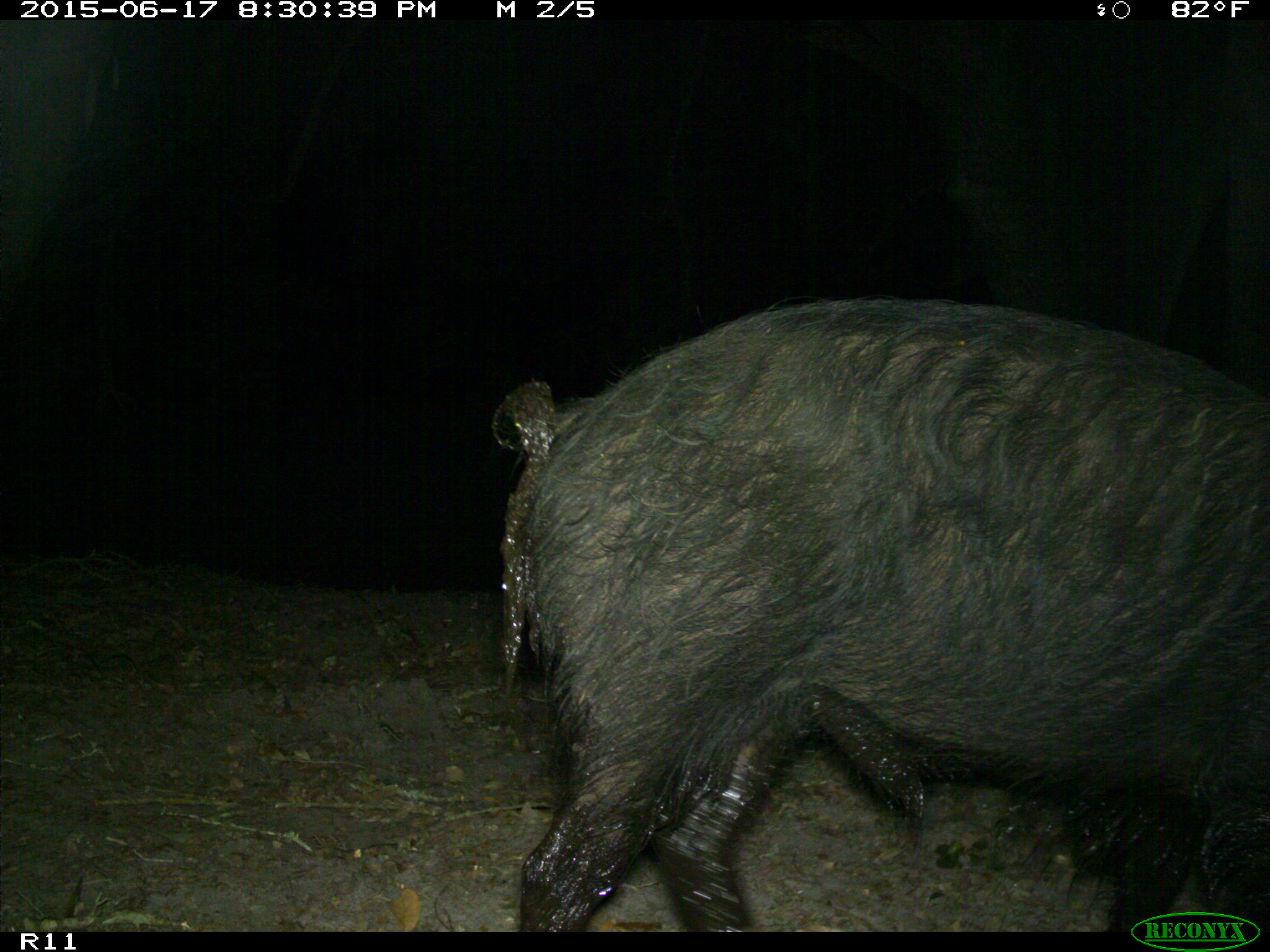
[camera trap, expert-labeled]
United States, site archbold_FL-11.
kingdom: Animalia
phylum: Chordata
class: Mammalia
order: Artiodactyla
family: Suidae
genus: Sus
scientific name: Sus scrofa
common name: wild boar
Sus scrofa (wild boar).